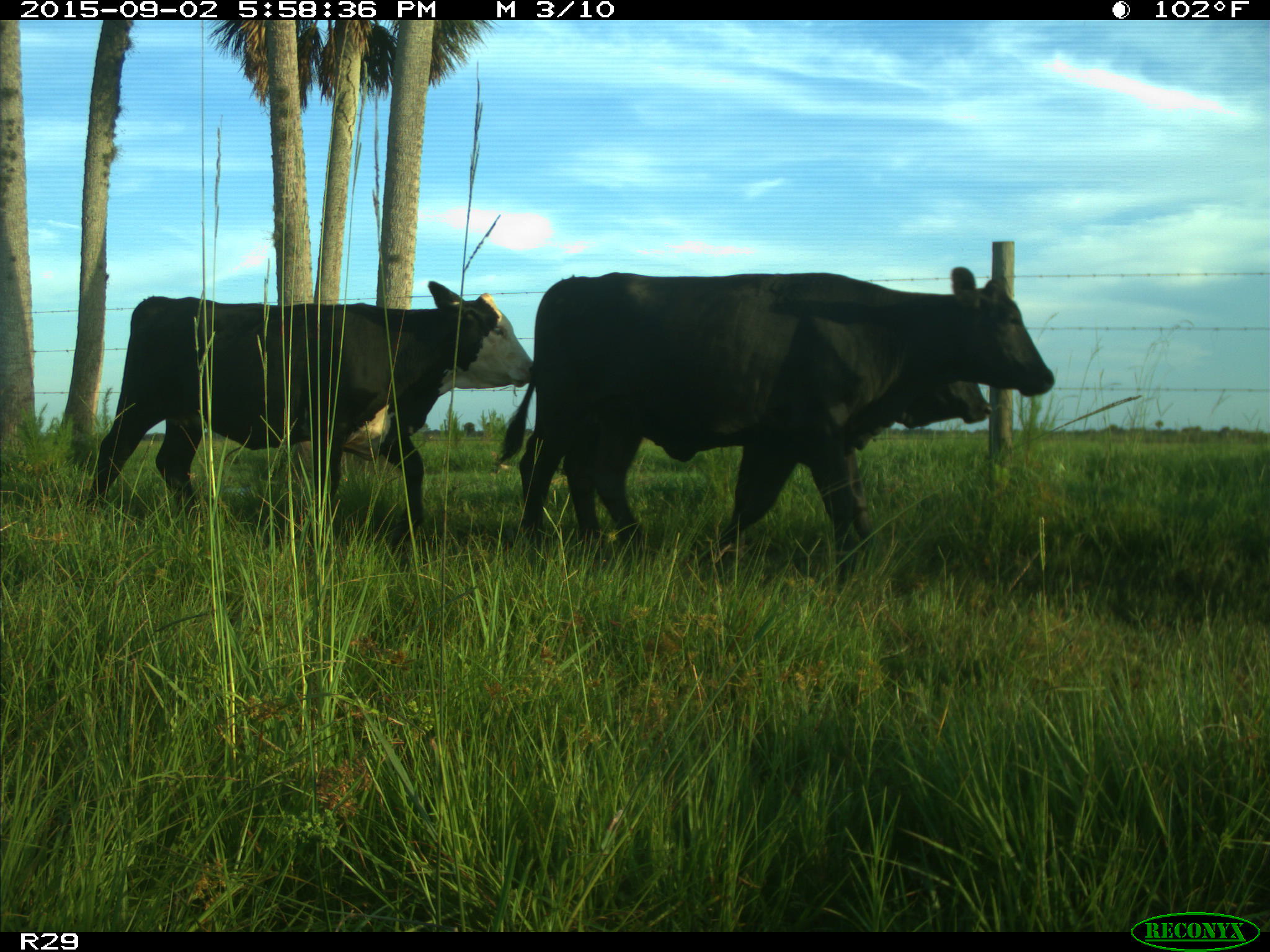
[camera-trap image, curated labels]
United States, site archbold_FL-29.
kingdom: Animalia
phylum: Chordata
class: Mammalia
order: Artiodactyla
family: Bovidae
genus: Bos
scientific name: Bos taurus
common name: domestic cow